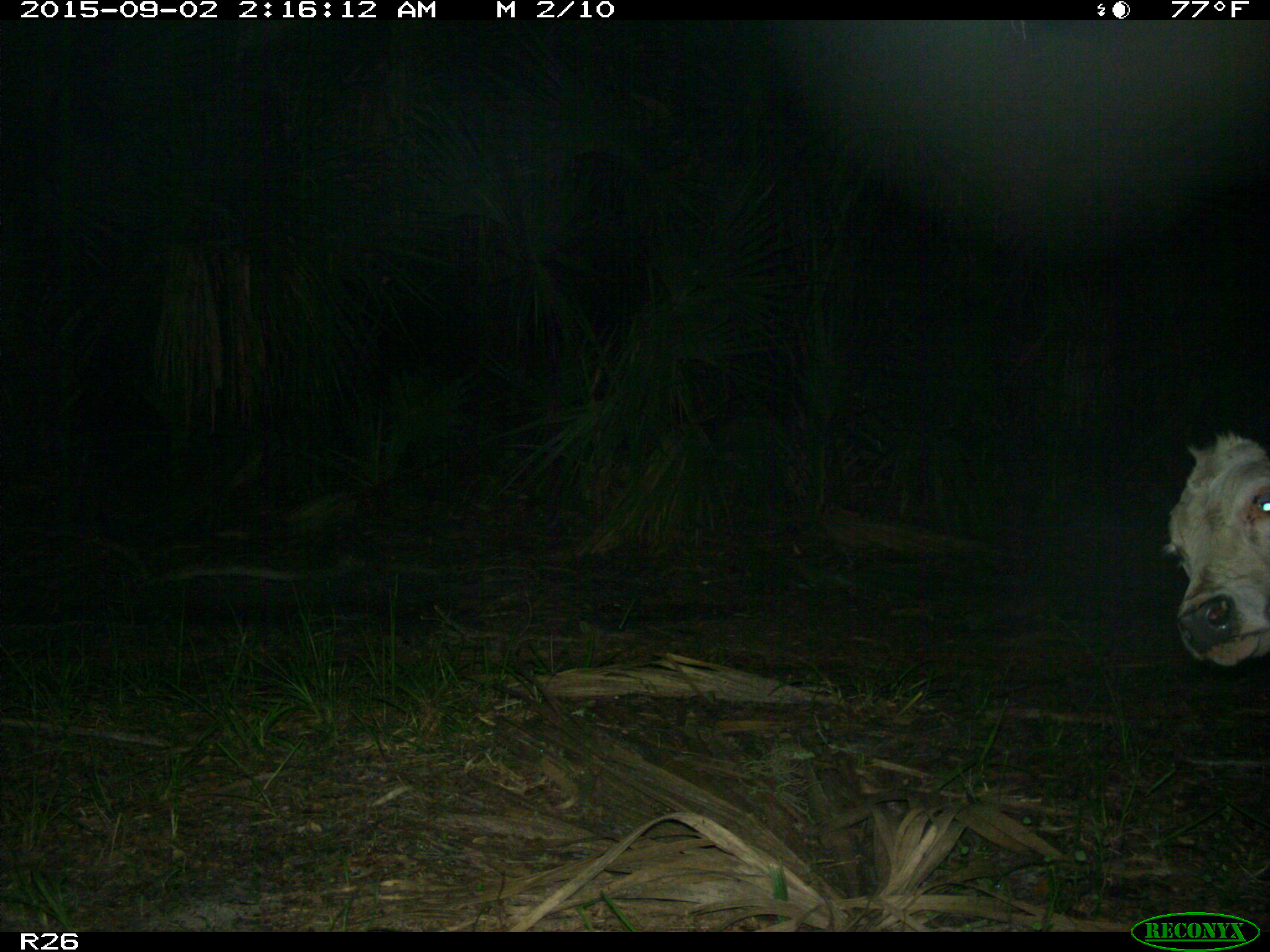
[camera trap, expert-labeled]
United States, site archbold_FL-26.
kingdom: Animalia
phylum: Chordata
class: Mammalia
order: Artiodactyla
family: Bovidae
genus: Bos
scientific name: Bos taurus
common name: domestic cow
Bos taurus (domestic cow).